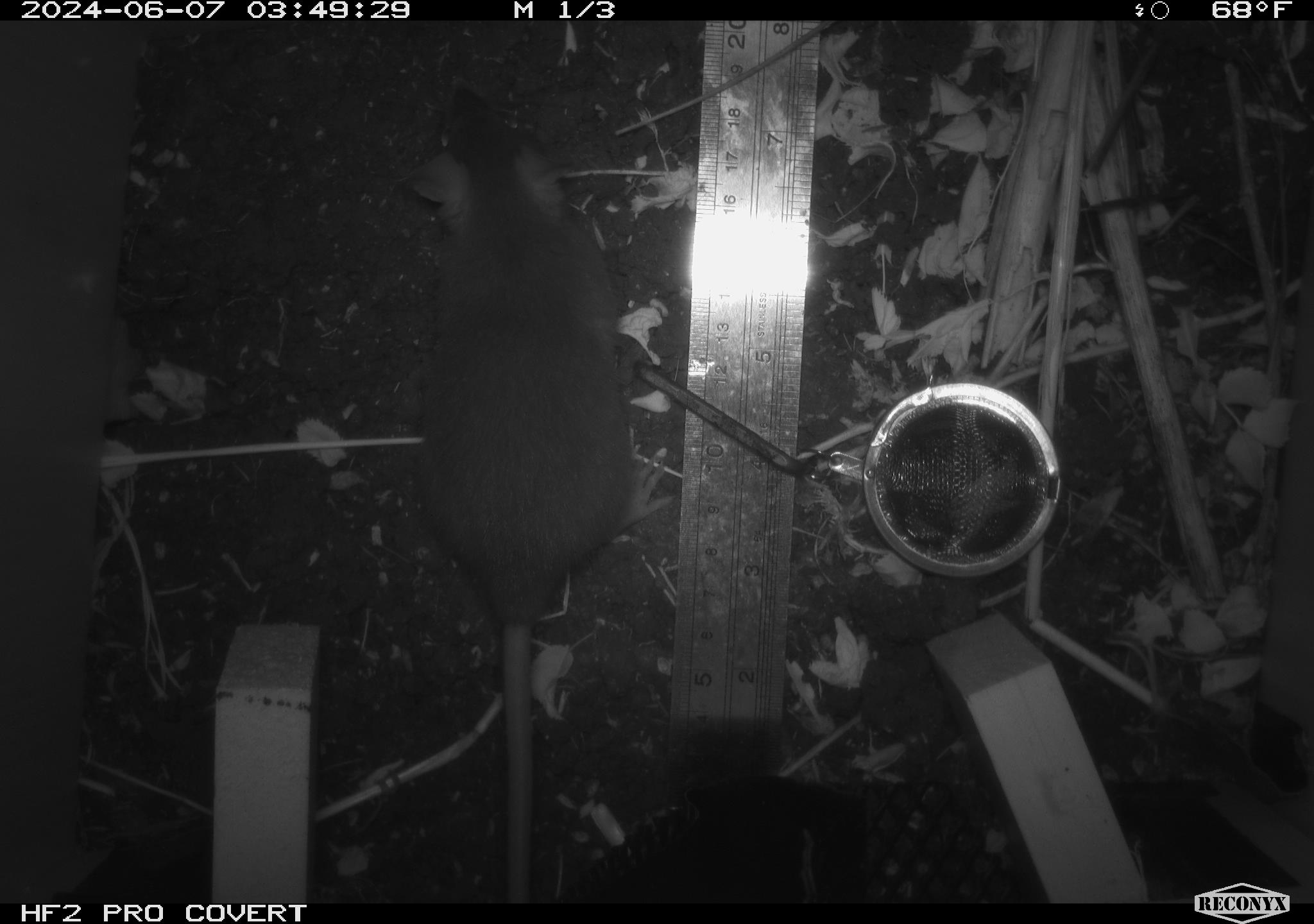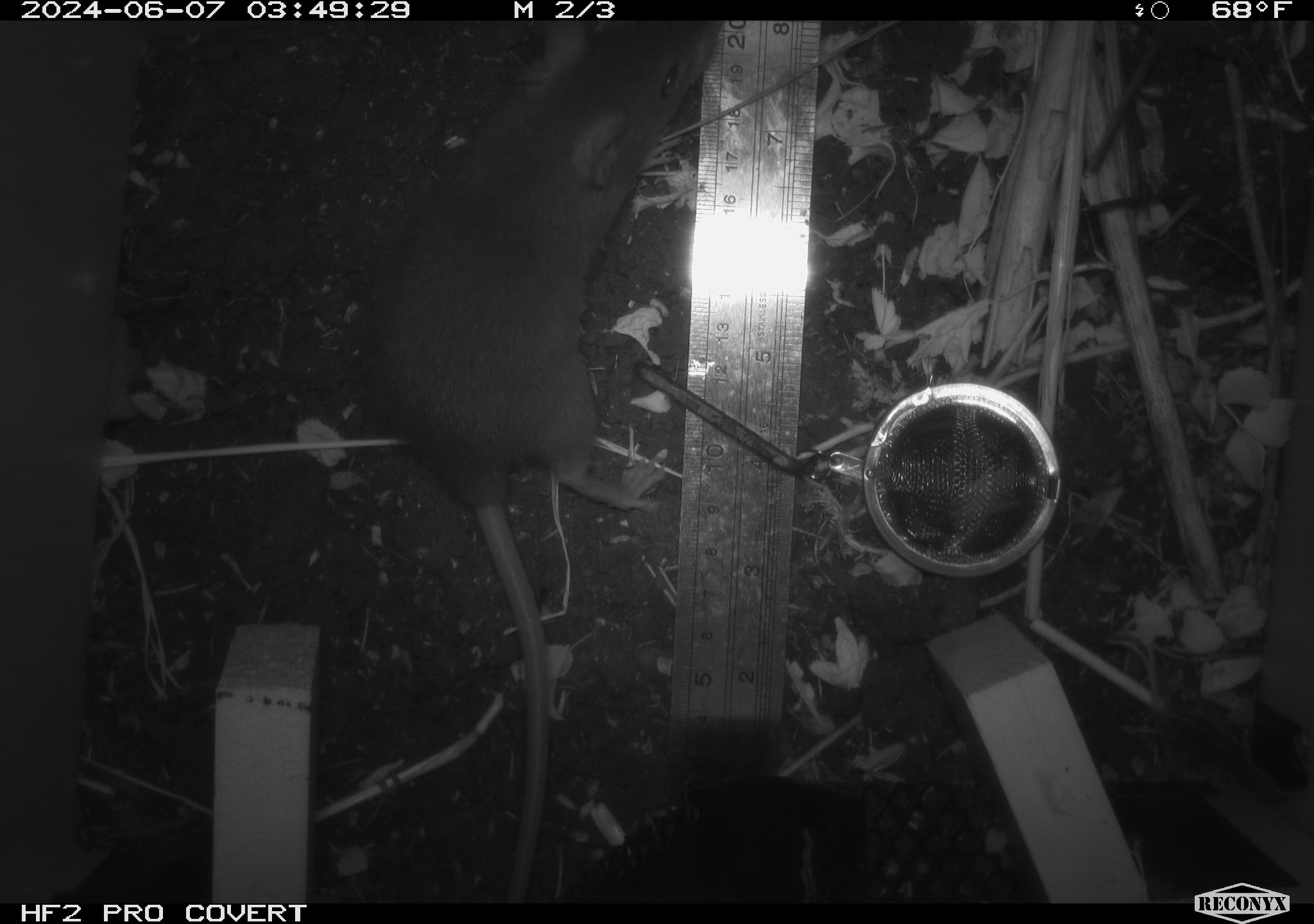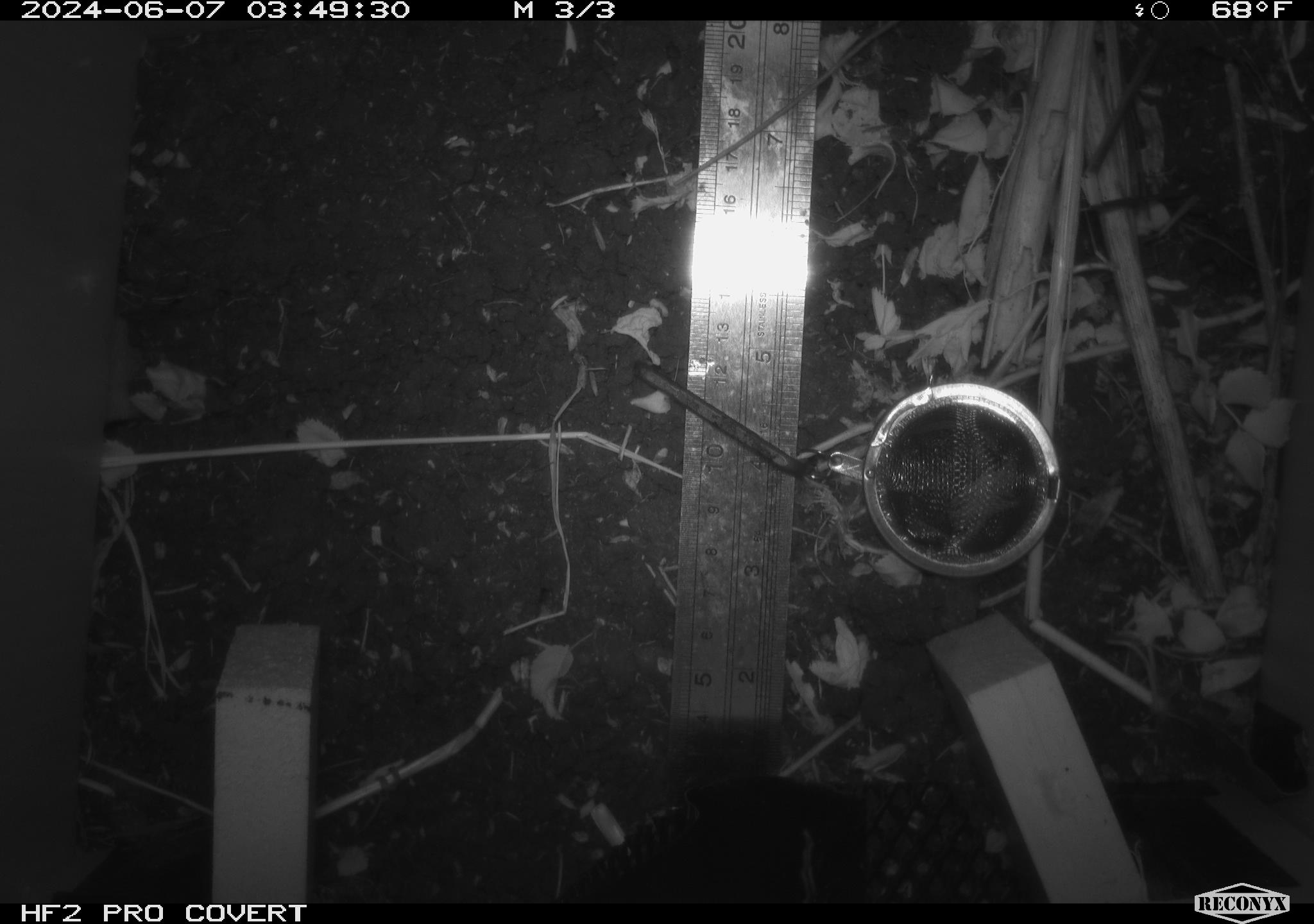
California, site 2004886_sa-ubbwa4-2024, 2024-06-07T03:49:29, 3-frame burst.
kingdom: Animalia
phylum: Chordata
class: Mammalia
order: Rodentia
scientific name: Rodentia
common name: woodrat or rat or mouse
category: woodrat or rat or mouse species